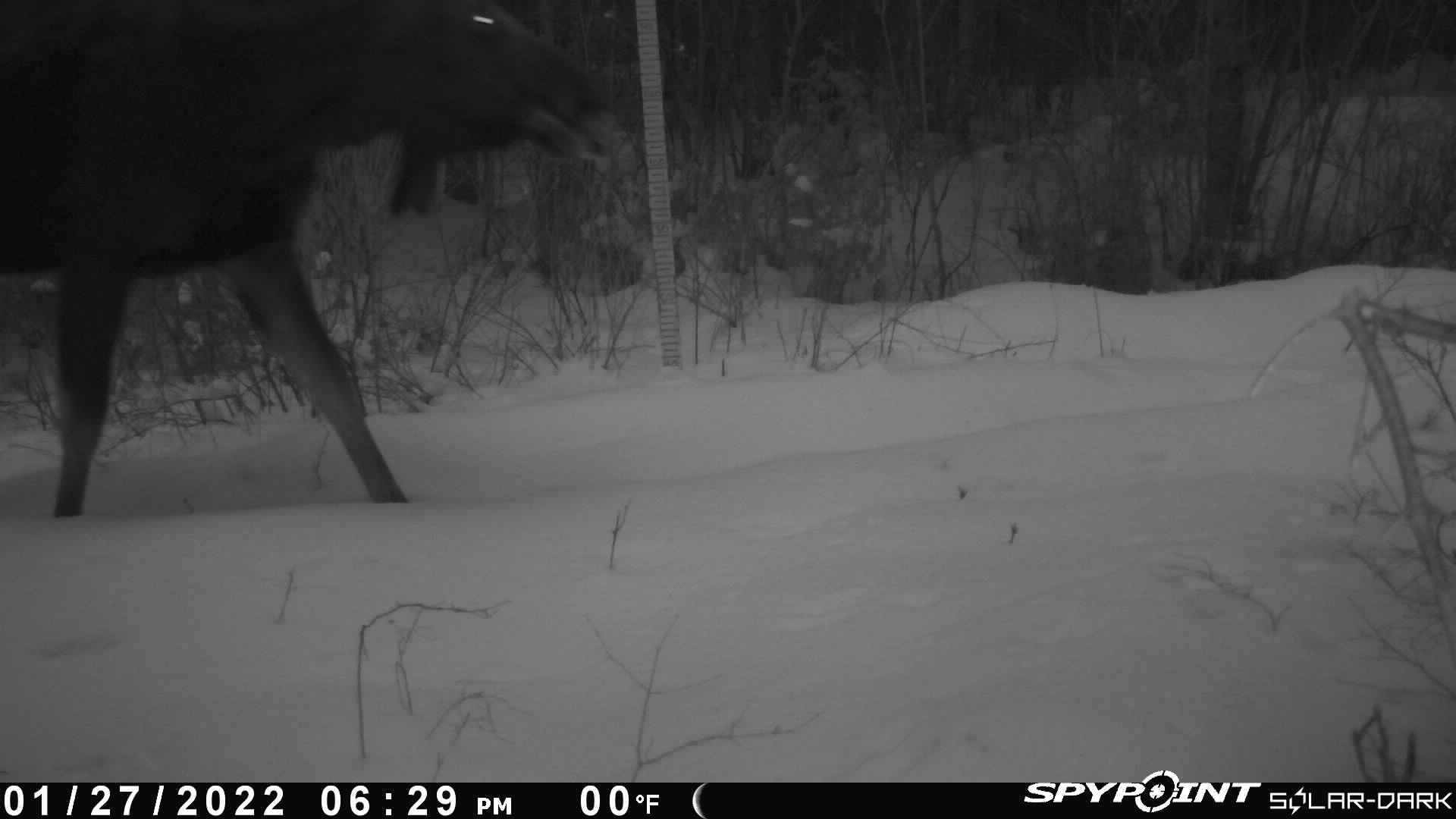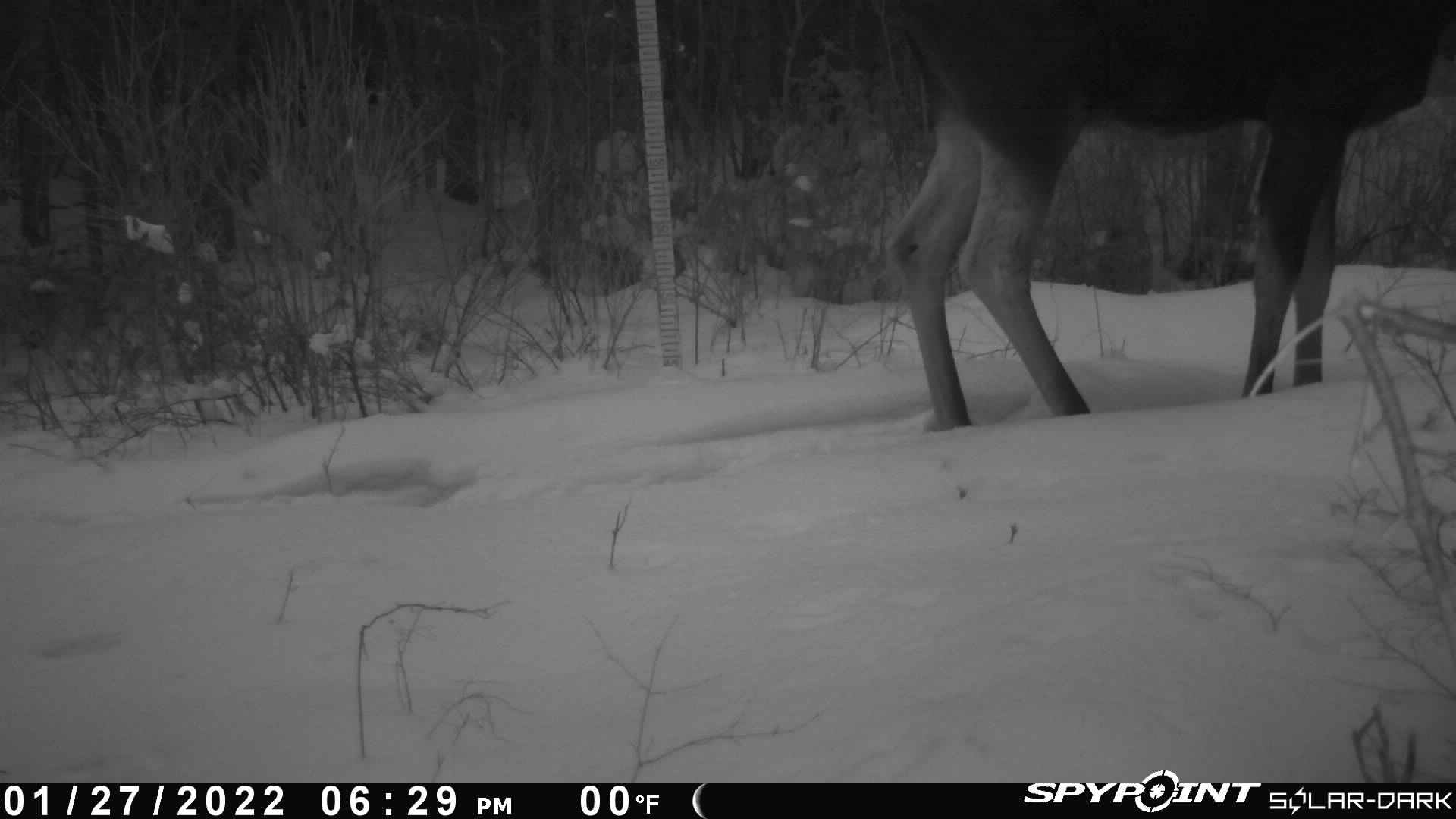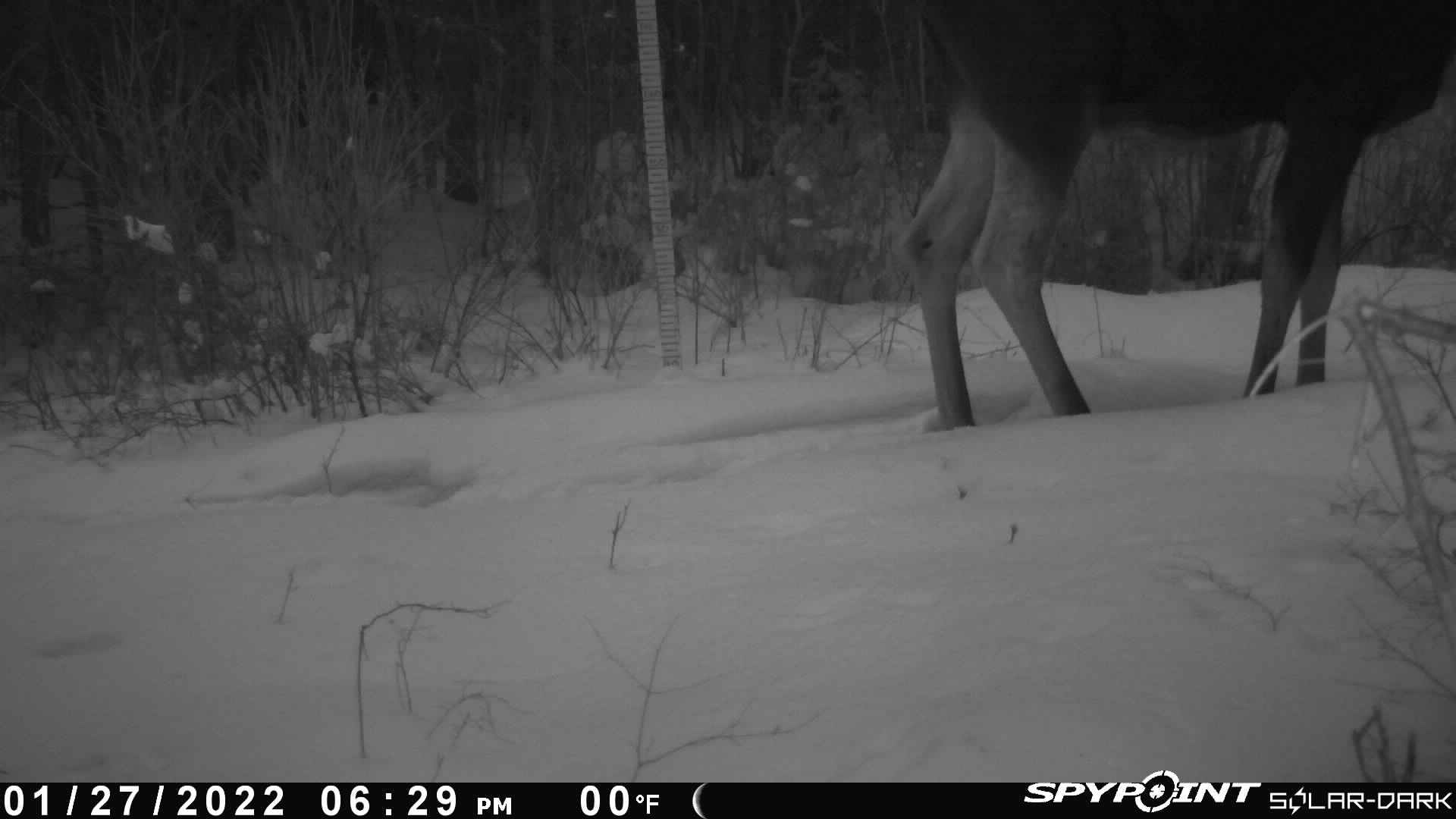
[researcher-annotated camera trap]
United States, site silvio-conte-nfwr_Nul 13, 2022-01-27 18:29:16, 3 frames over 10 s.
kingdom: Animalia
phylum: Chordata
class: Mammalia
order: Artiodactyla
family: Cervidae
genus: Alces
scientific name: Alces alces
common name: moose